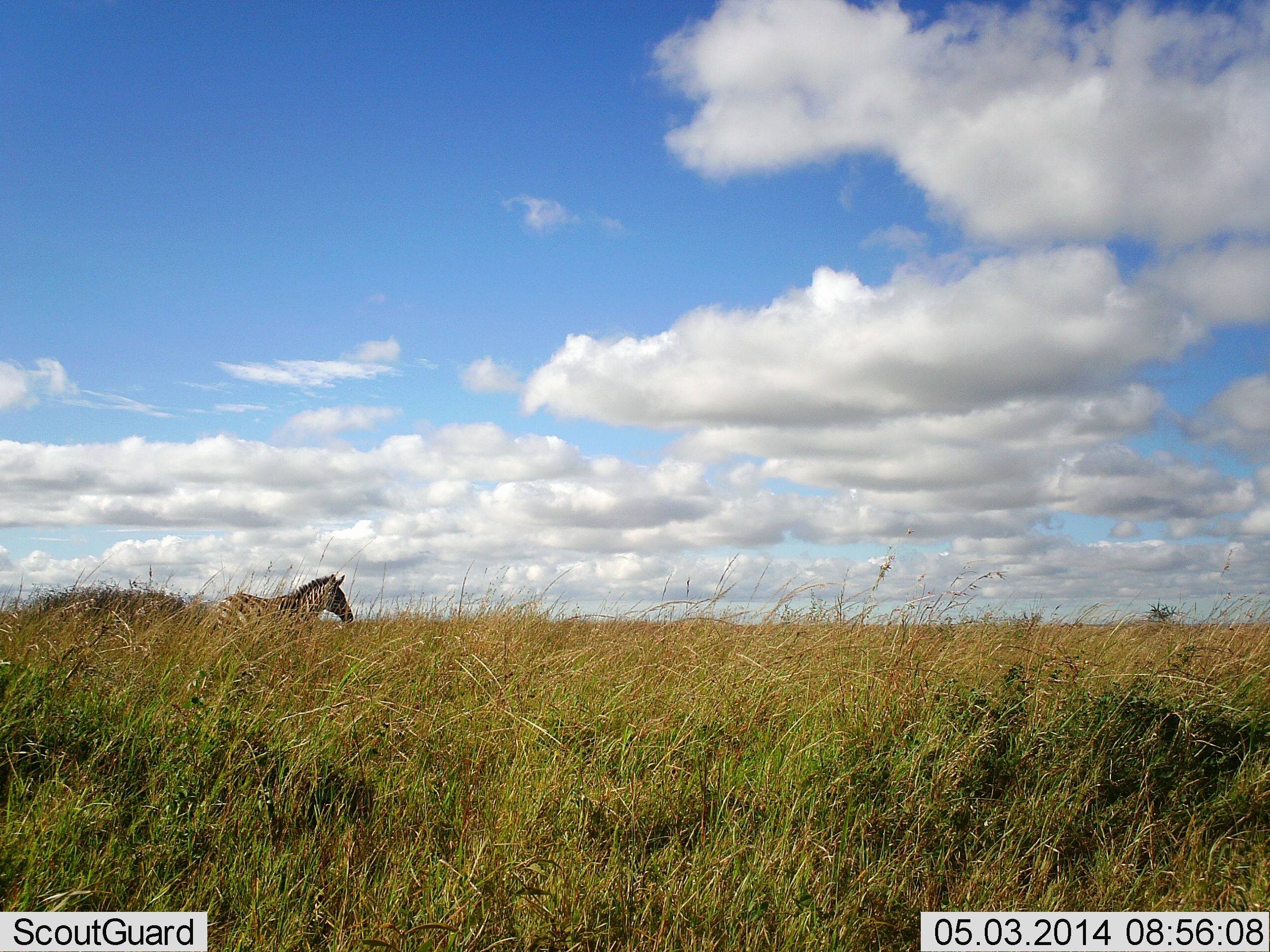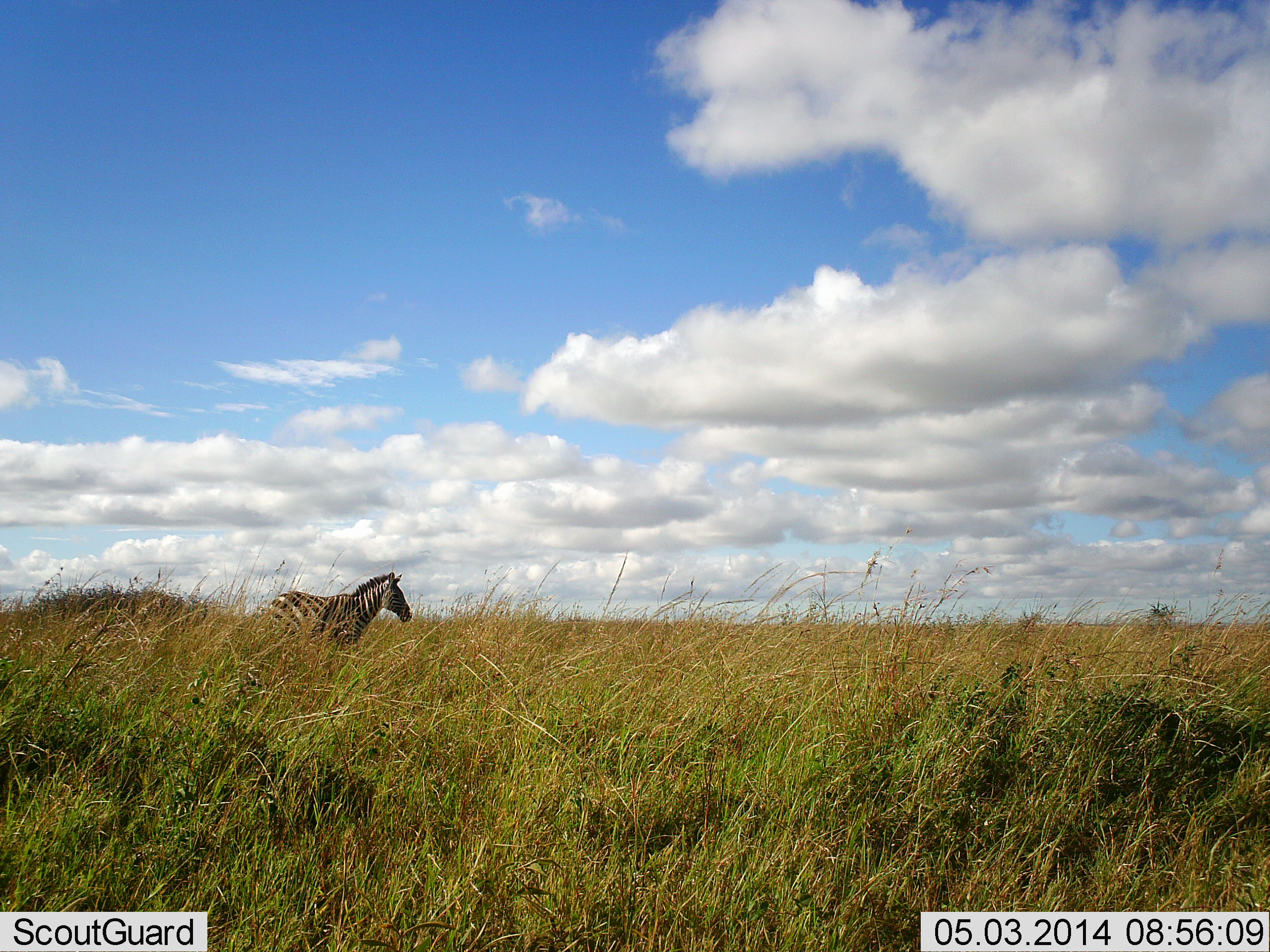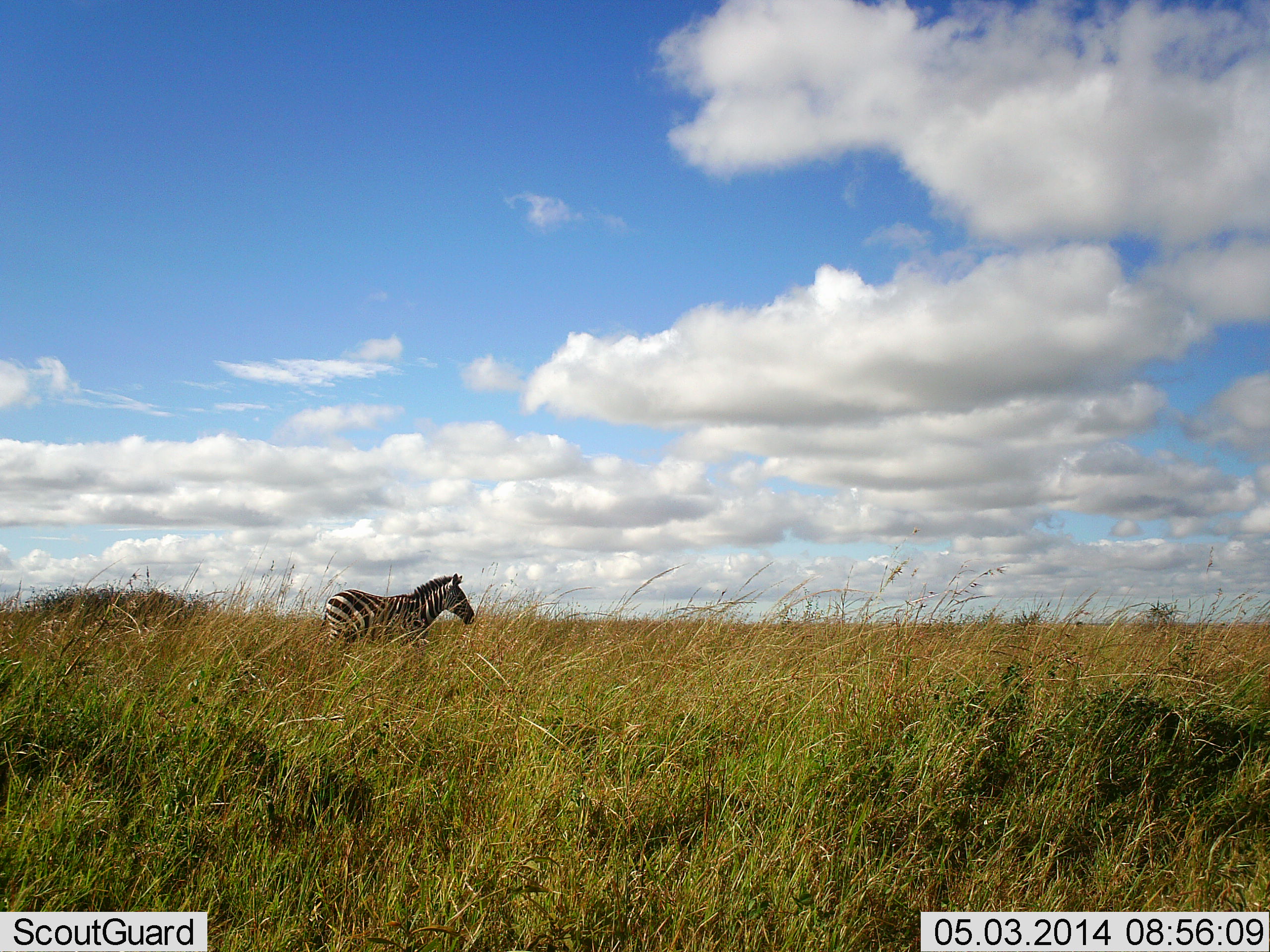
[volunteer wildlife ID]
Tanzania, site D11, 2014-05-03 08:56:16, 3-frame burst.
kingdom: Animalia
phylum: Chordata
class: Mammalia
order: Perissodactyla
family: Equidae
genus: Equus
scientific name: Equus quagga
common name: plains zebra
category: zebra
Zebra (plains zebra) (Equus quagga), count 1. Behavior (volunteer vote fractions): standing 10%, resting 0%, moving 90%, interacting 0%. Young present (vote fraction): 0%. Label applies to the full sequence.